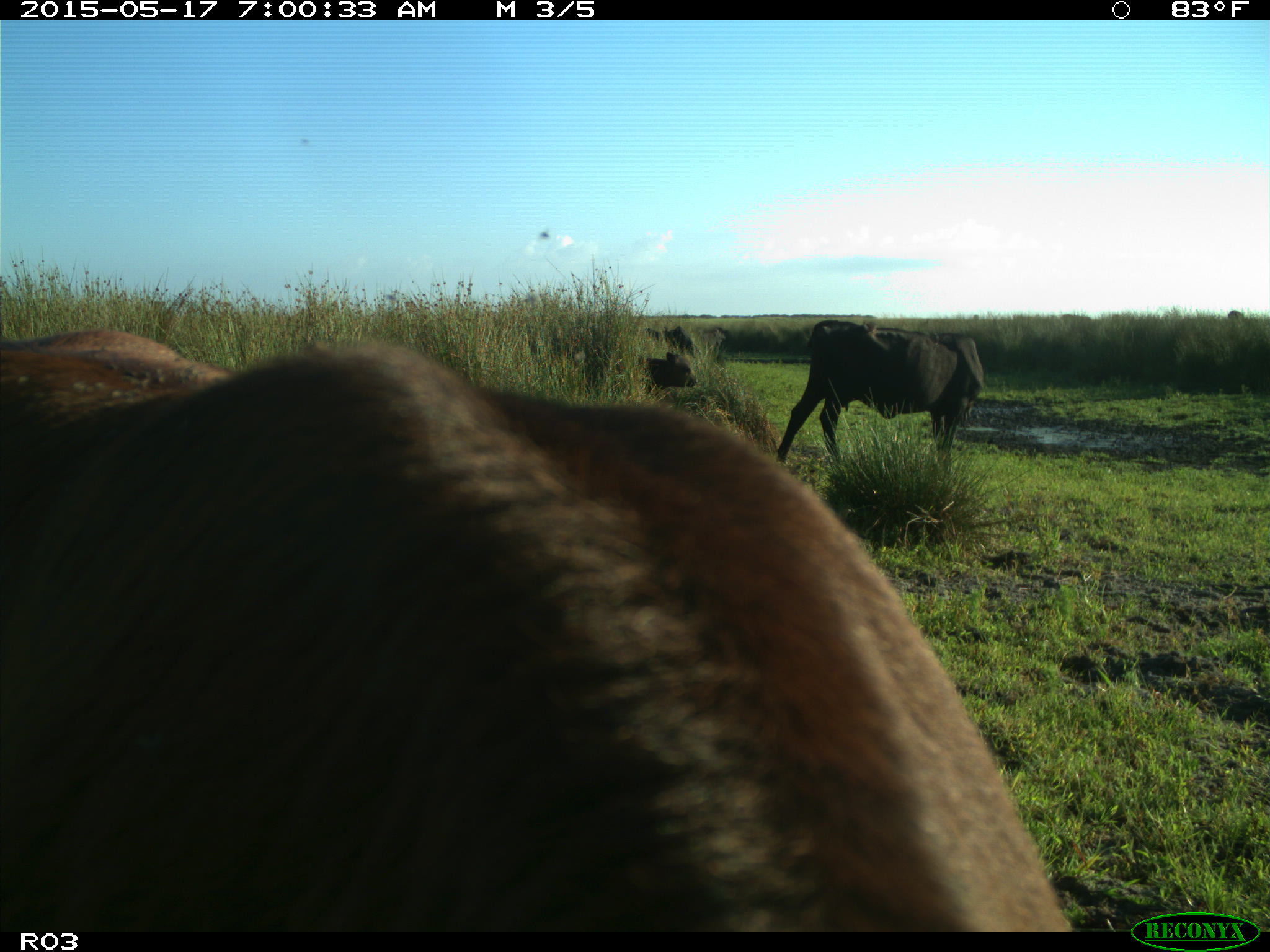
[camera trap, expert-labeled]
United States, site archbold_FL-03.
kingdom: Animalia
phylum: Chordata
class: Mammalia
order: Artiodactyla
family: Bovidae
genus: Bos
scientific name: Bos taurus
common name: domestic cow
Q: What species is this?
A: Bos taurus (domestic cow).